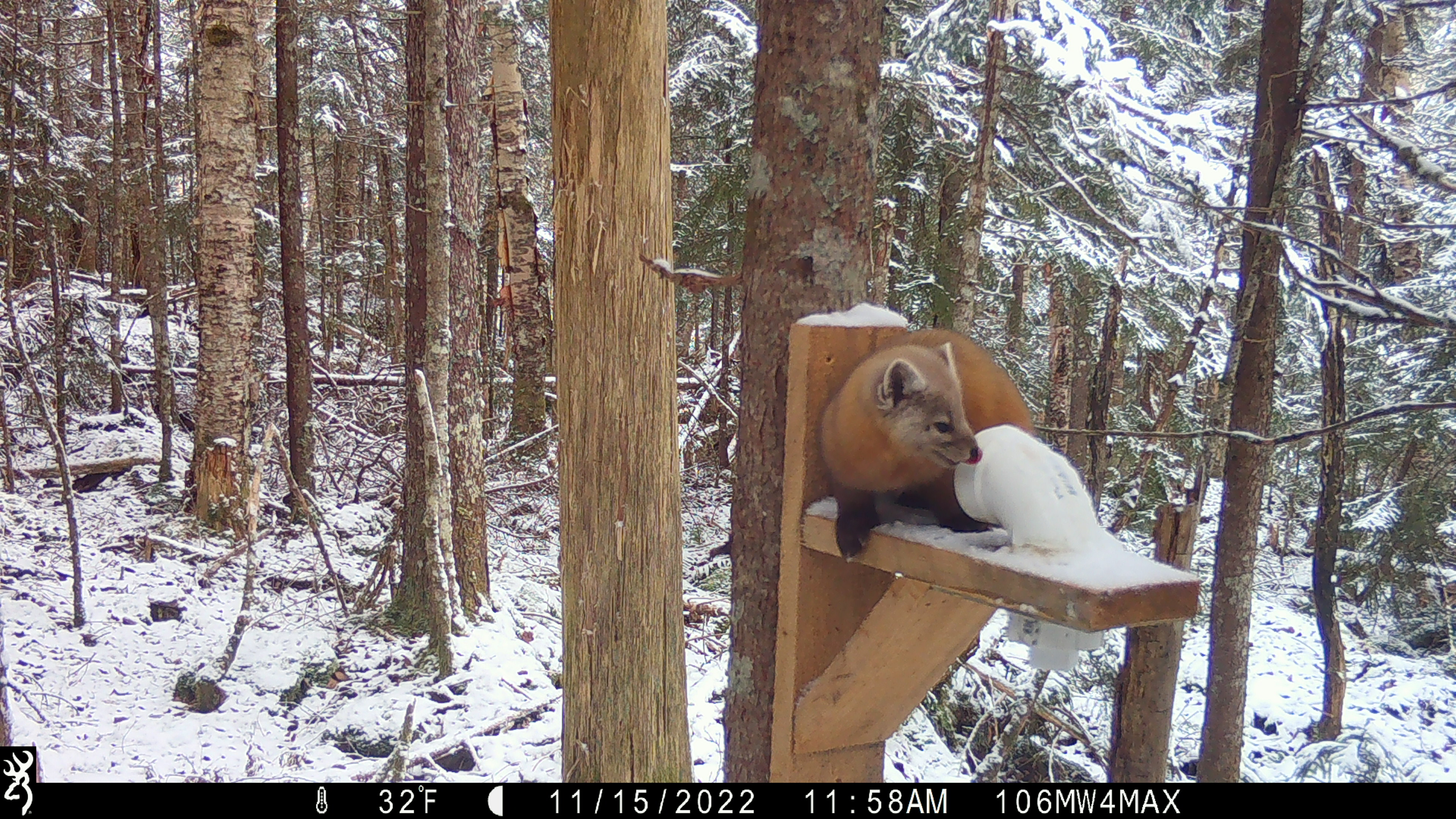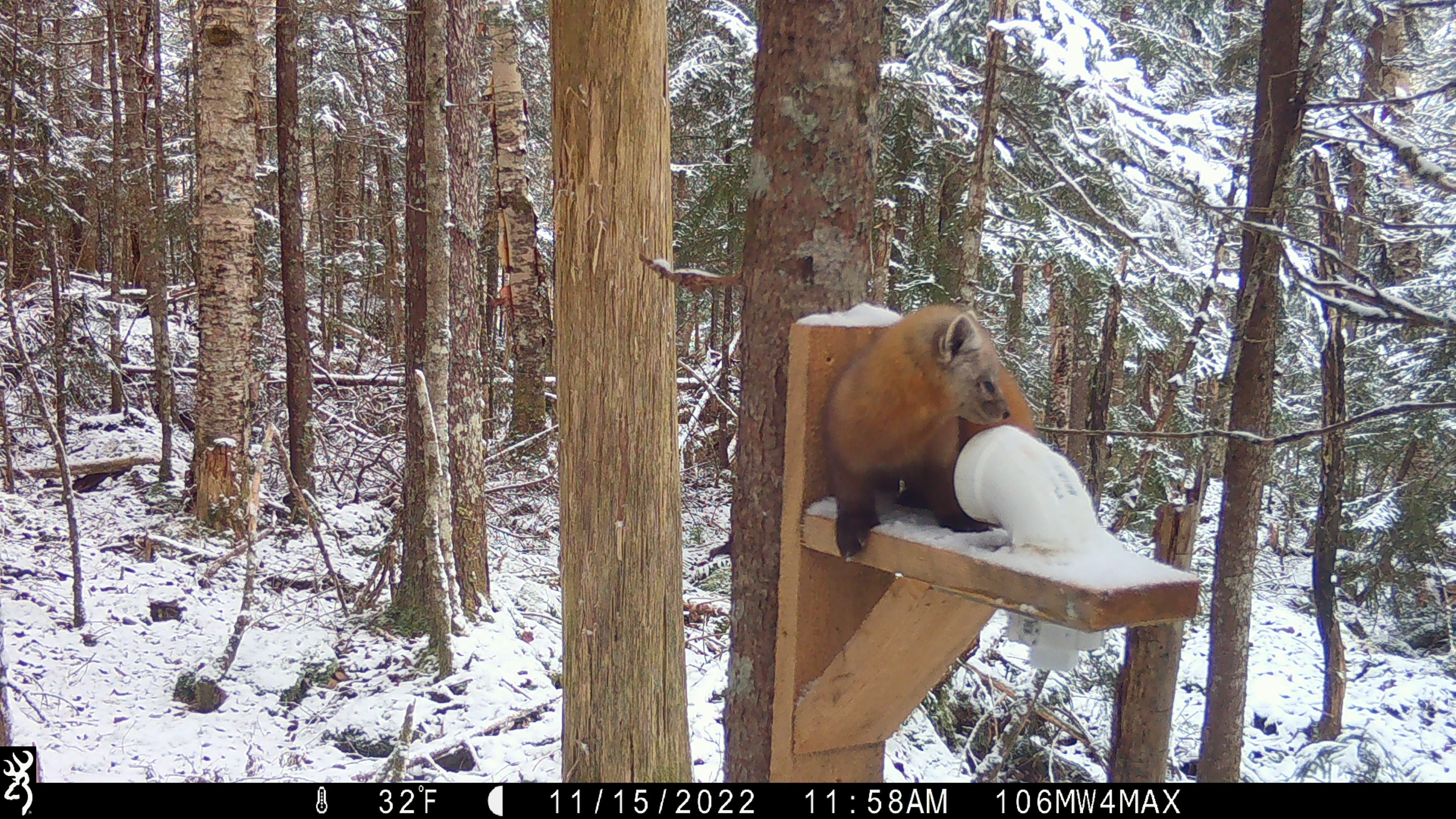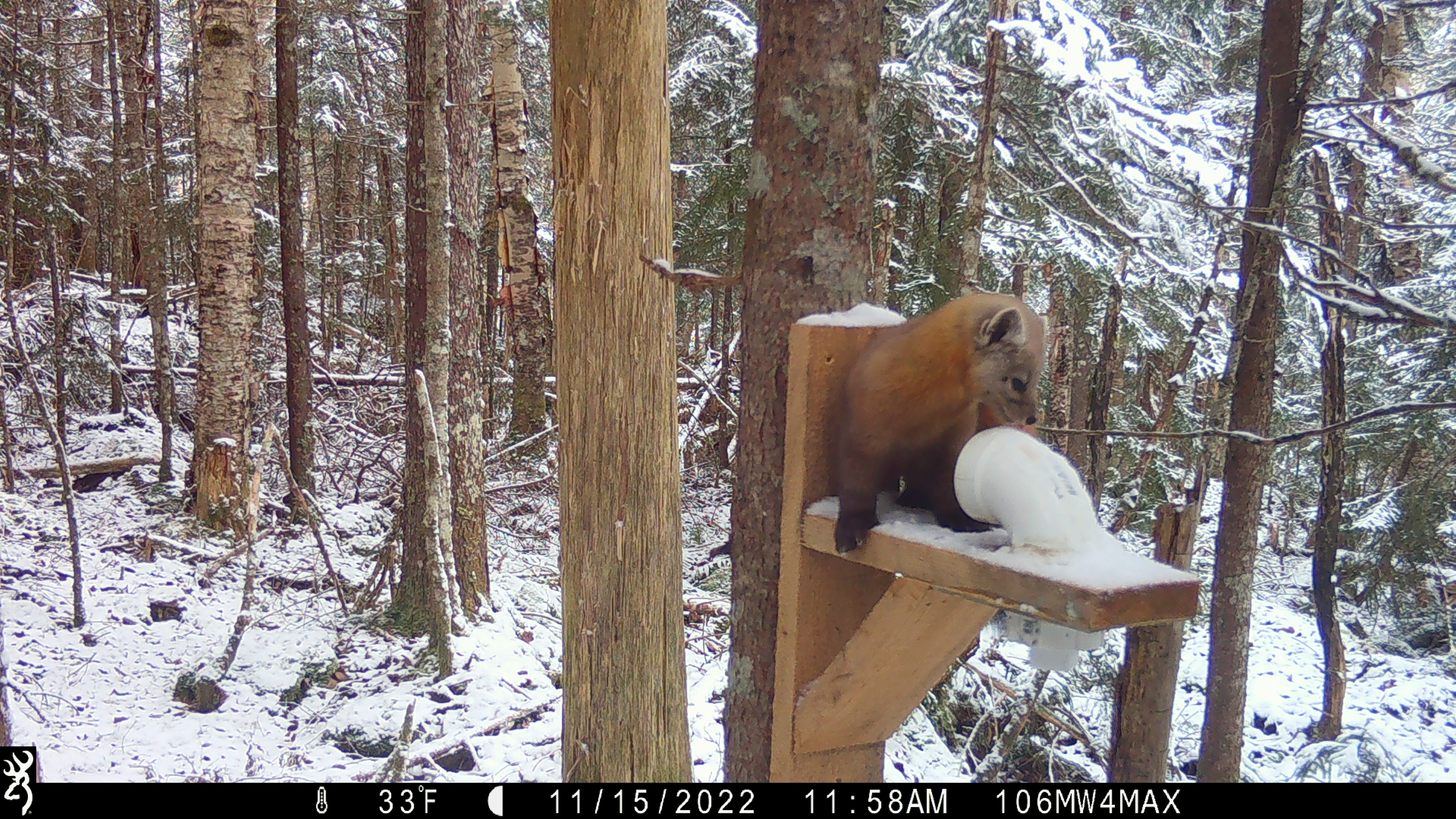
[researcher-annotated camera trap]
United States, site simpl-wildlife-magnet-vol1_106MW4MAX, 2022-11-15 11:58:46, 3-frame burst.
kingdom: Animalia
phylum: Chordata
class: Mammalia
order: Carnivora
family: Mustelidae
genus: Martes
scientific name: Martes americana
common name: american marten